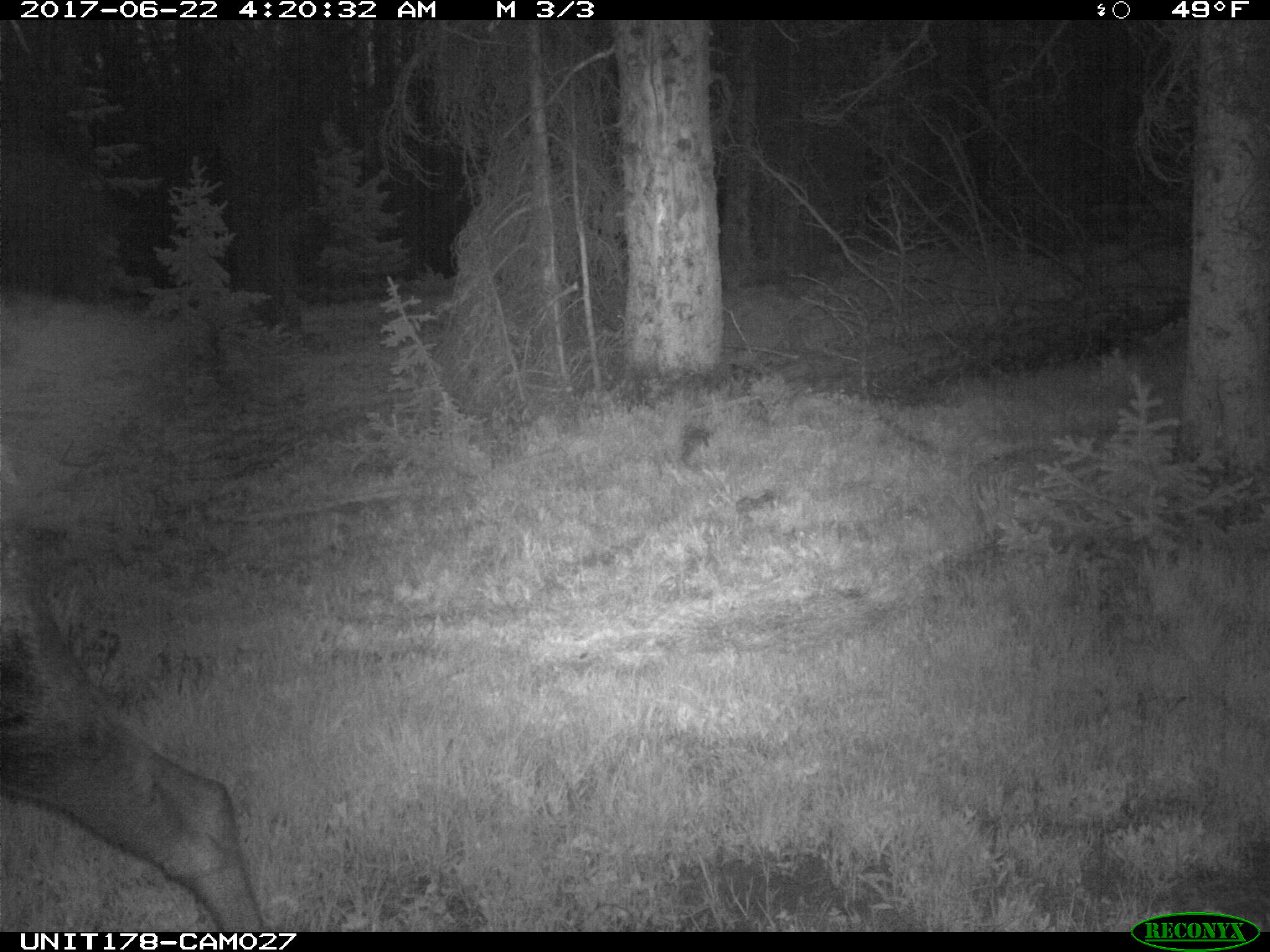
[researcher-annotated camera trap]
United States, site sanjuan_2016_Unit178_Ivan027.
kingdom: Animalia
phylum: Chordata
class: Mammalia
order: Artiodactyla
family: Cervidae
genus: Alces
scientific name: Alces alces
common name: moose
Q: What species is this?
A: Alces alces (moose).